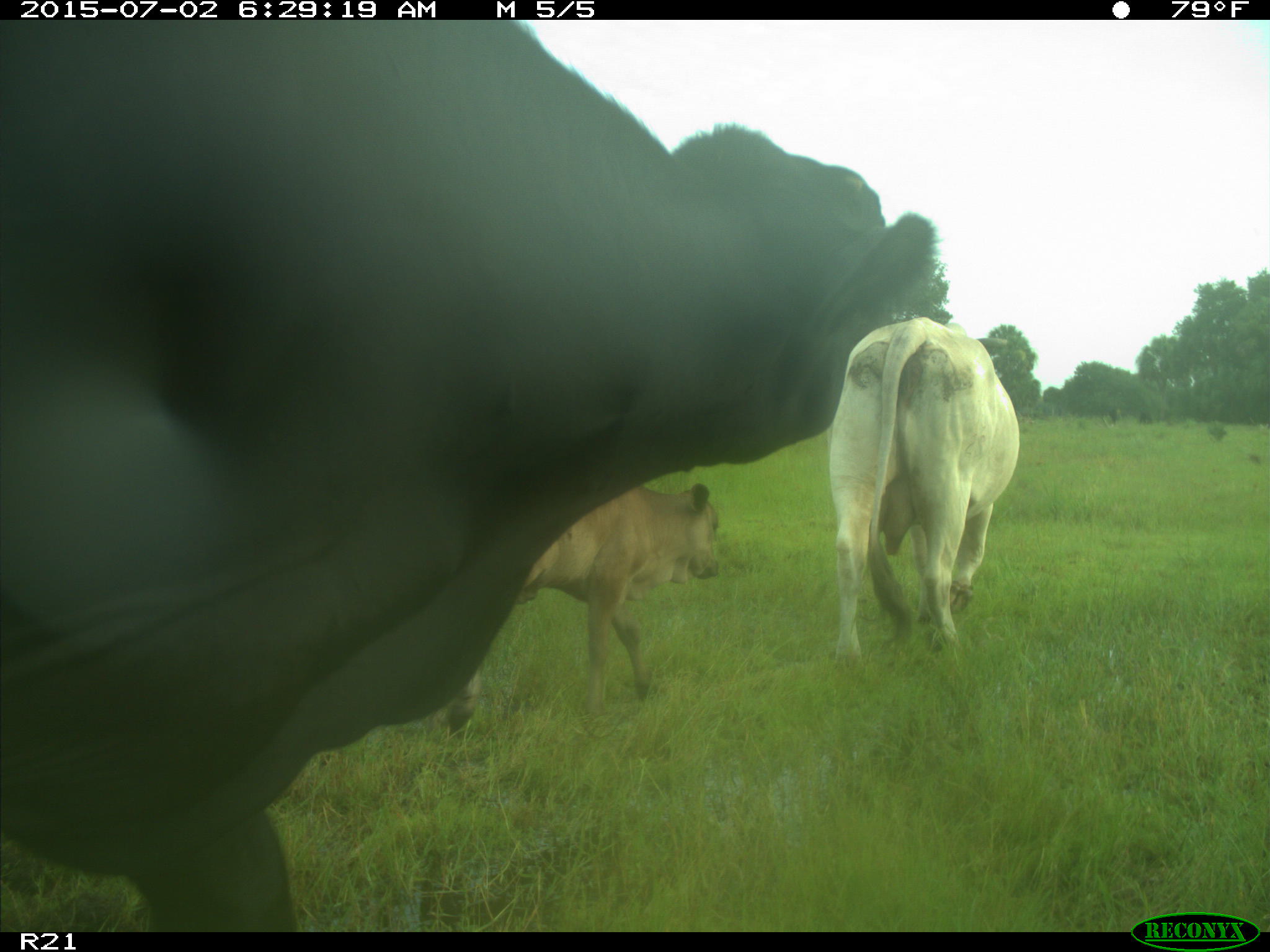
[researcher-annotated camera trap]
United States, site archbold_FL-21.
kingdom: Animalia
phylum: Chordata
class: Mammalia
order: Artiodactyla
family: Bovidae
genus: Bos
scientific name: Bos taurus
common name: domestic cow